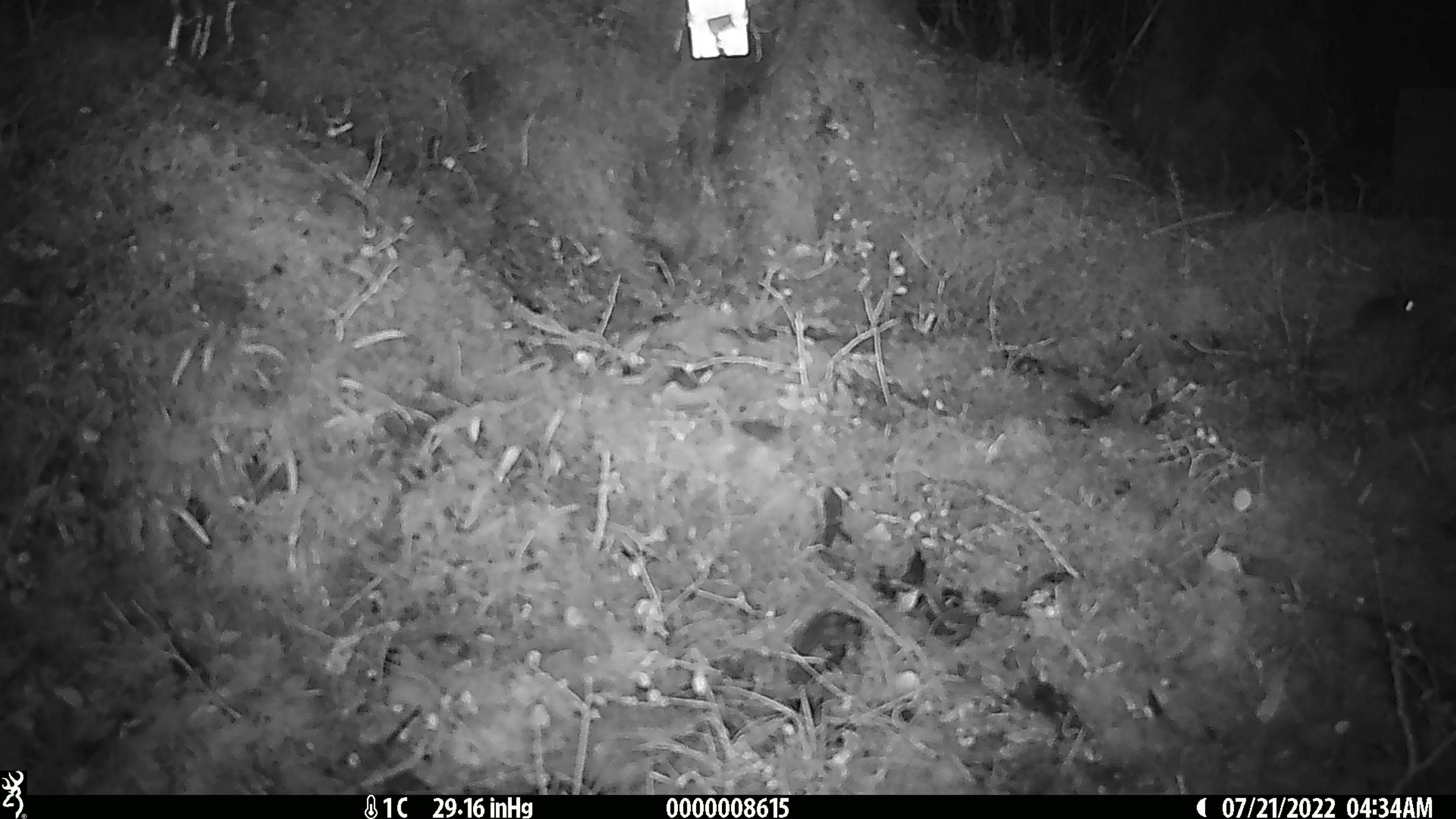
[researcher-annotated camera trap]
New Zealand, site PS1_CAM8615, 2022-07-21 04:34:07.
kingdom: Animalia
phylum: Chordata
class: Mammalia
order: Rodentia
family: Muridae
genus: Mus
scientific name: Mus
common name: mouse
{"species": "mouse (Mus)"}